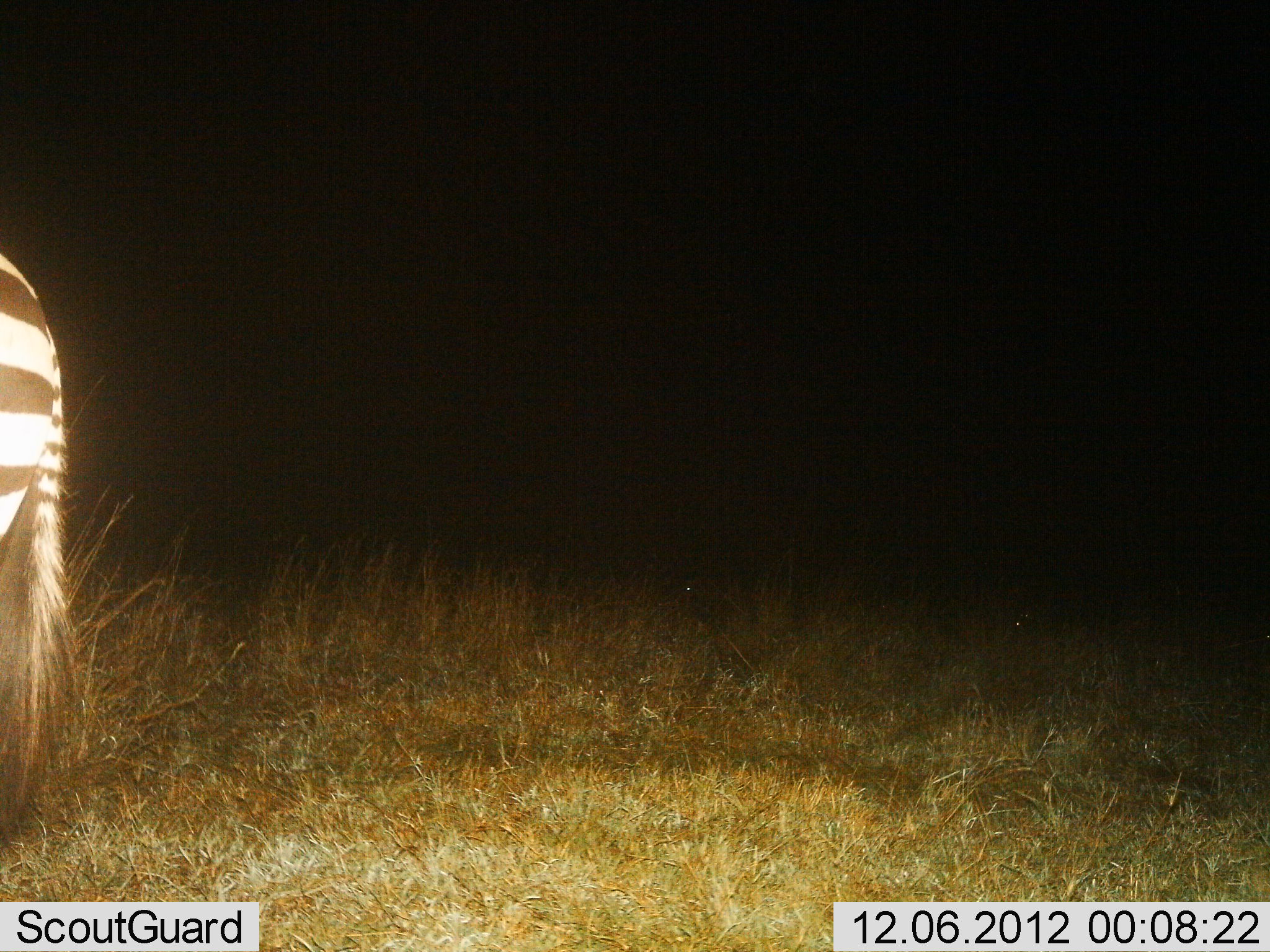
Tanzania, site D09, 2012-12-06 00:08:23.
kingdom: Animalia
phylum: Chordata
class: Mammalia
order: Perissodactyla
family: Equidae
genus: Equus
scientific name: Equus quagga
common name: plains zebra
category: zebra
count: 1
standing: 100%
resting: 0%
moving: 0%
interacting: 0%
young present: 0%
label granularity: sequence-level